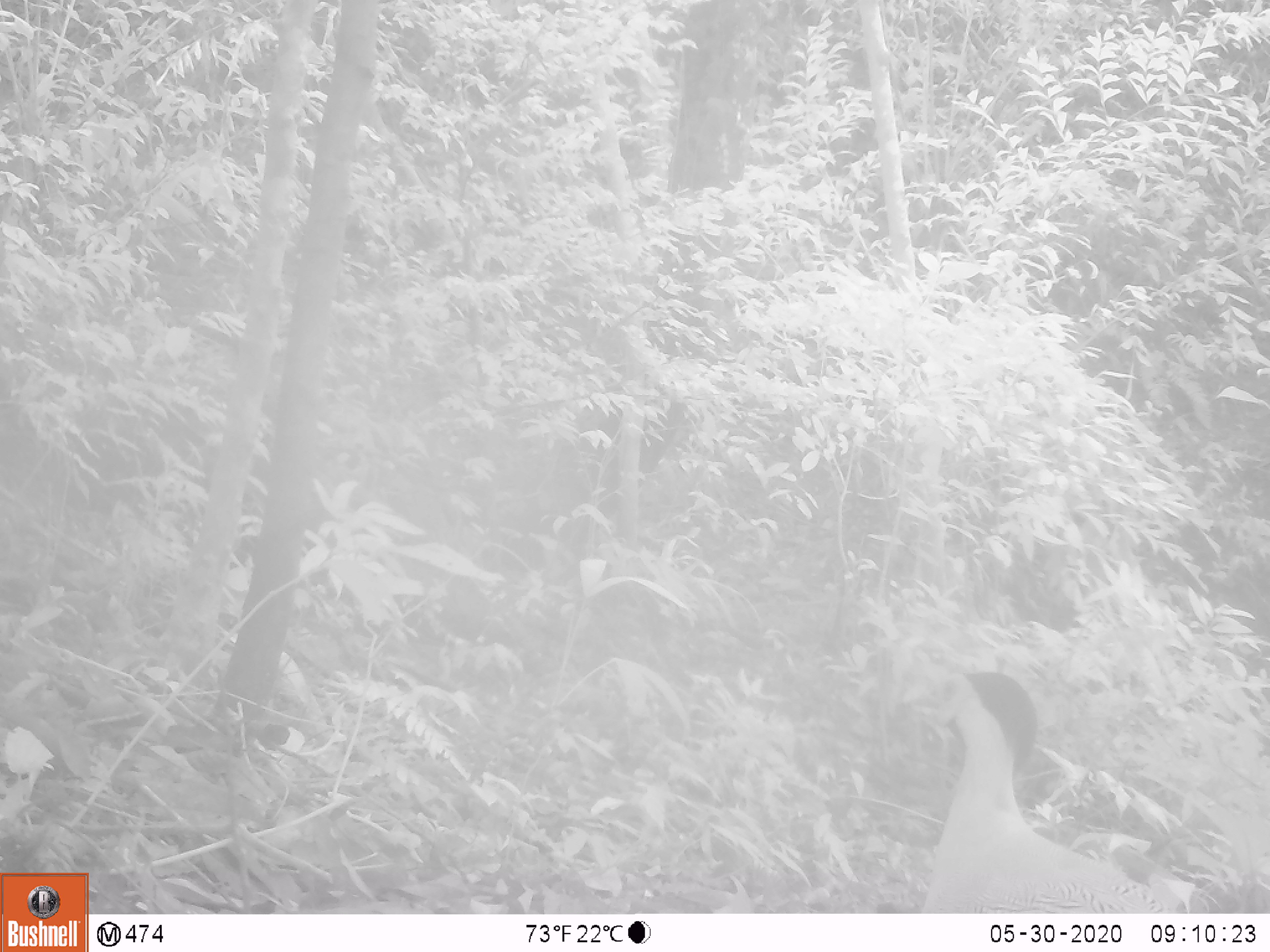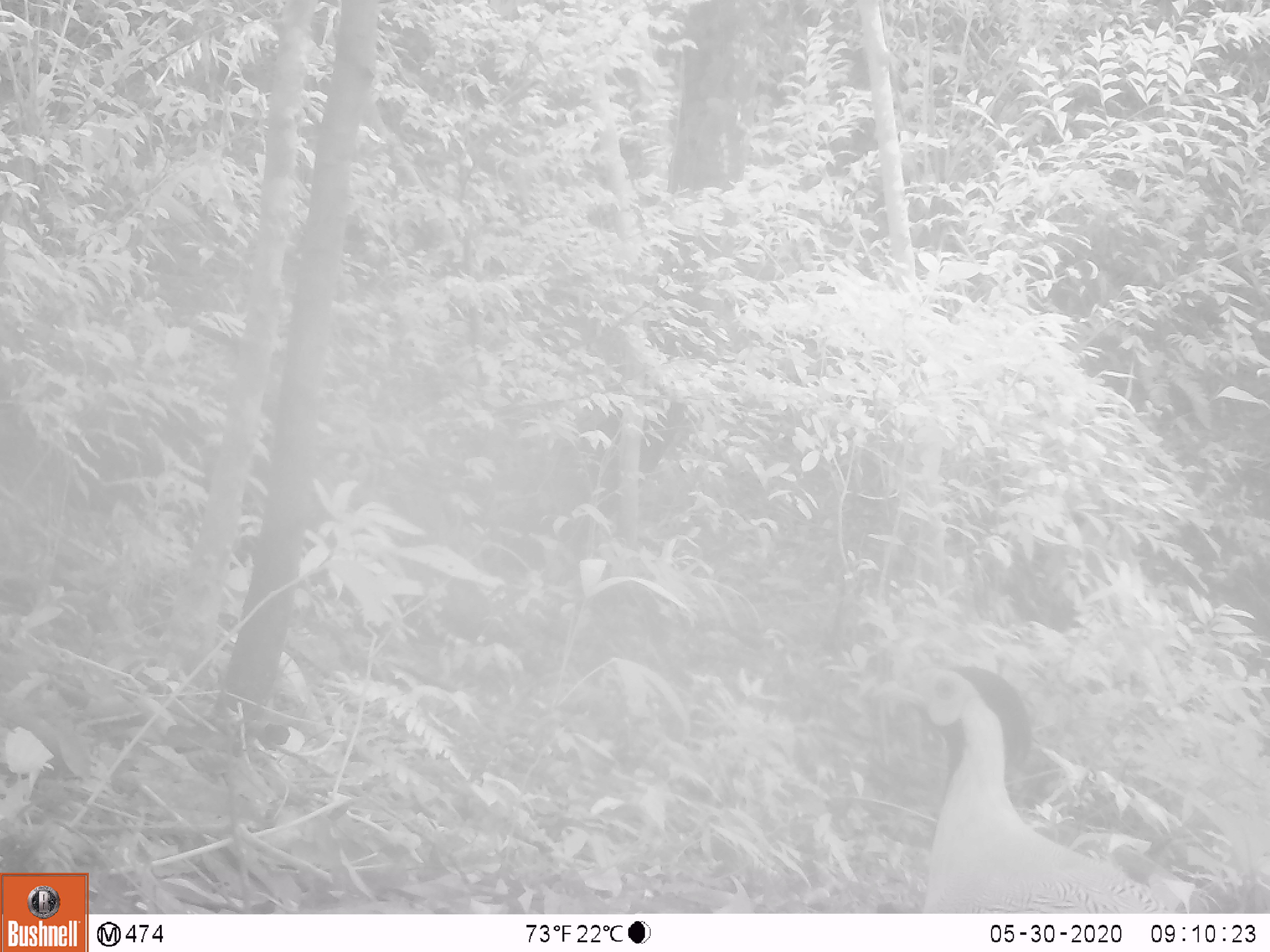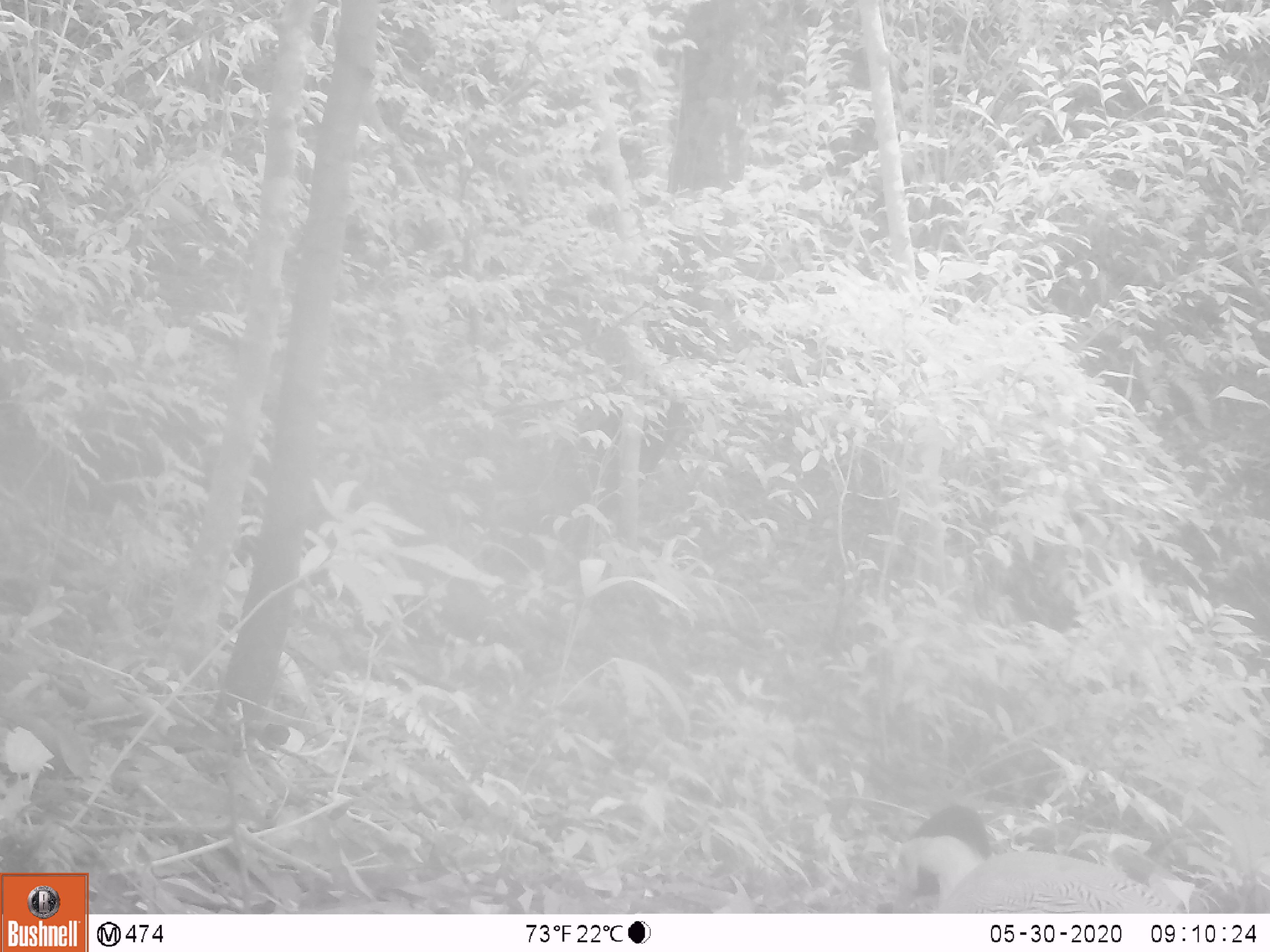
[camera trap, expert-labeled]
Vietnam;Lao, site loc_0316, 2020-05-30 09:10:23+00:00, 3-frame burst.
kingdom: Animalia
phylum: Chordata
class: Aves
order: Galliformes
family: Phasianidae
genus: Lophura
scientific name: Lophura nycthemera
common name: silver pheasant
Silver pheasant (Lophura nycthemera). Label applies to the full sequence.